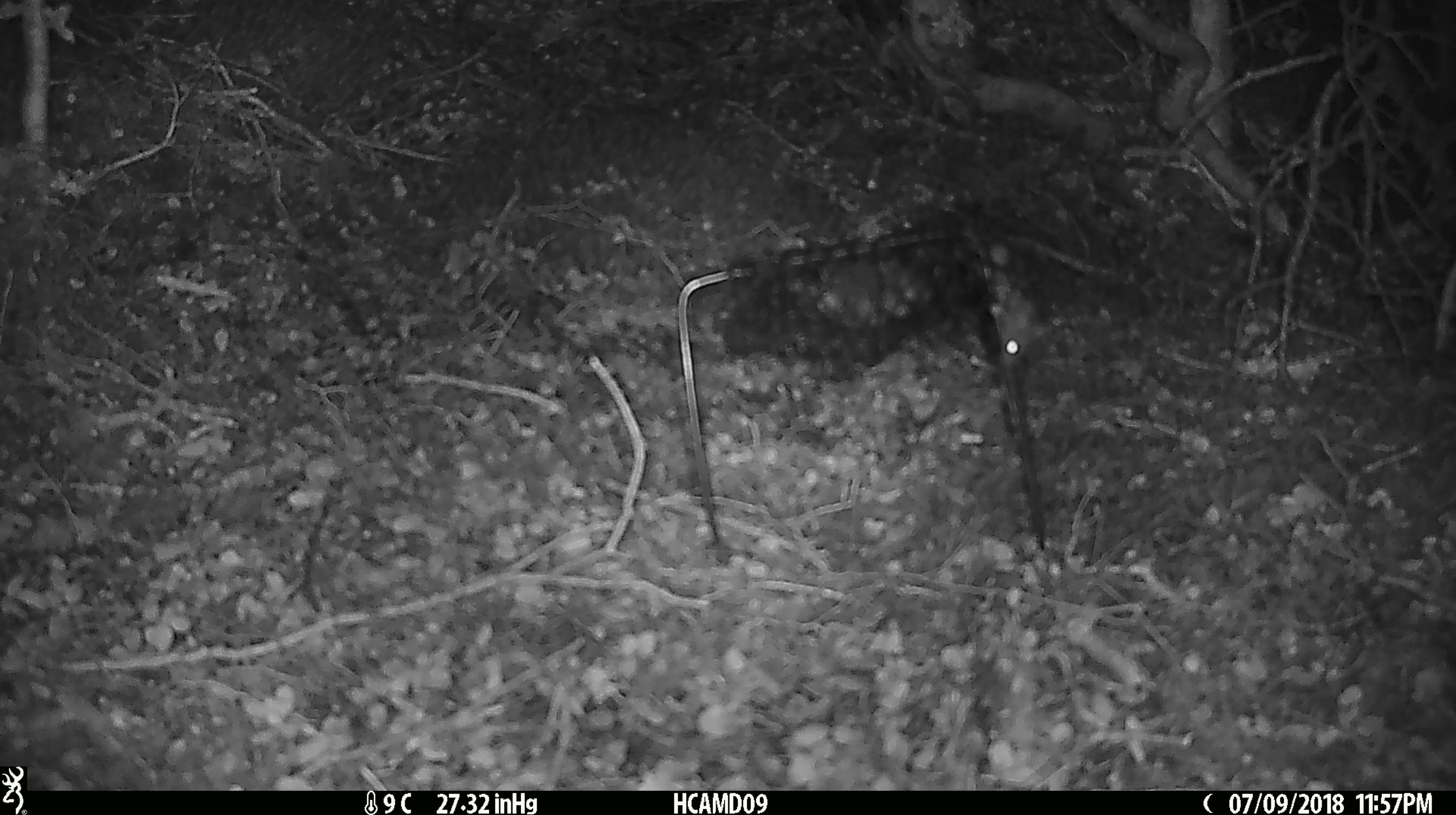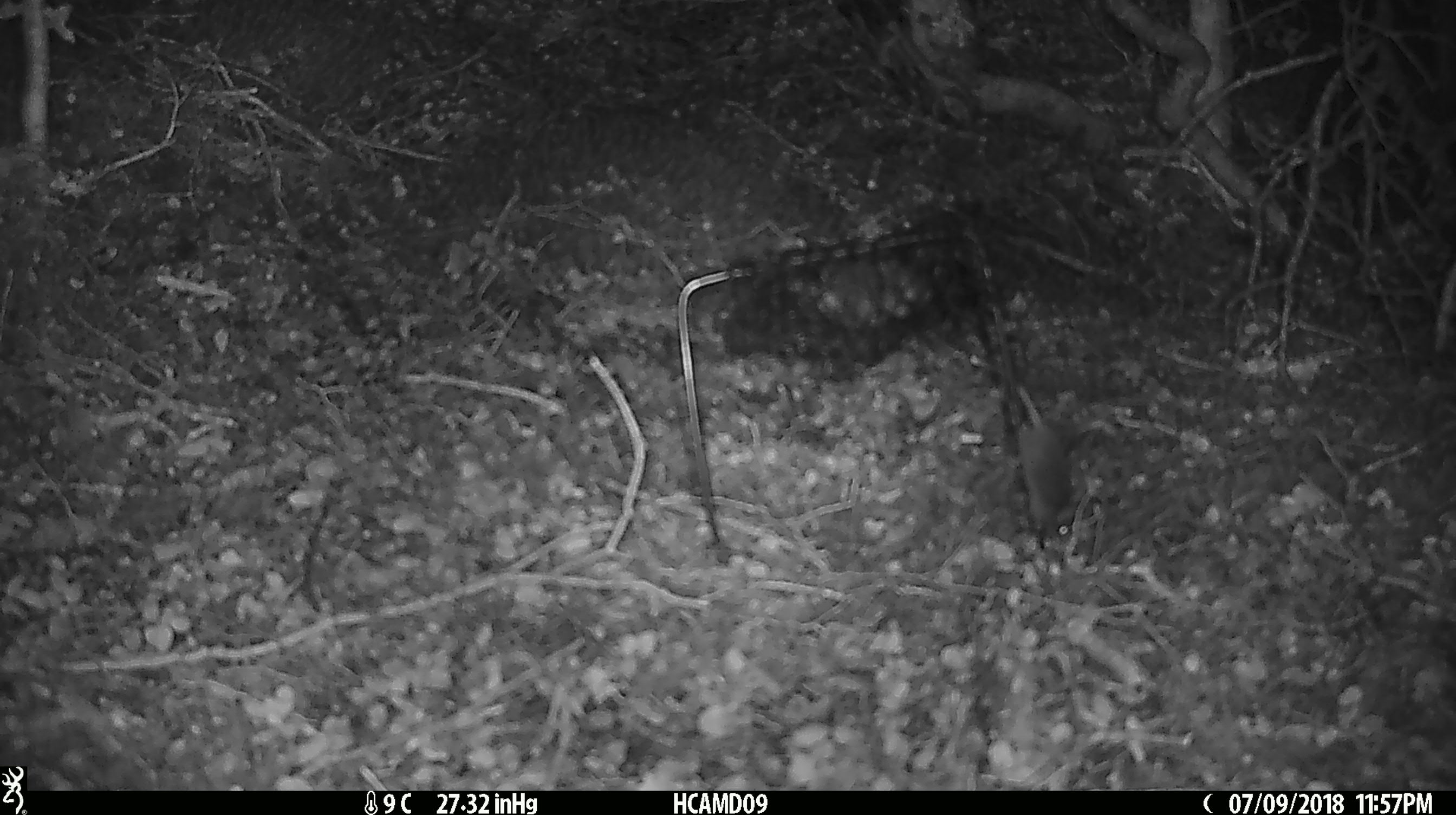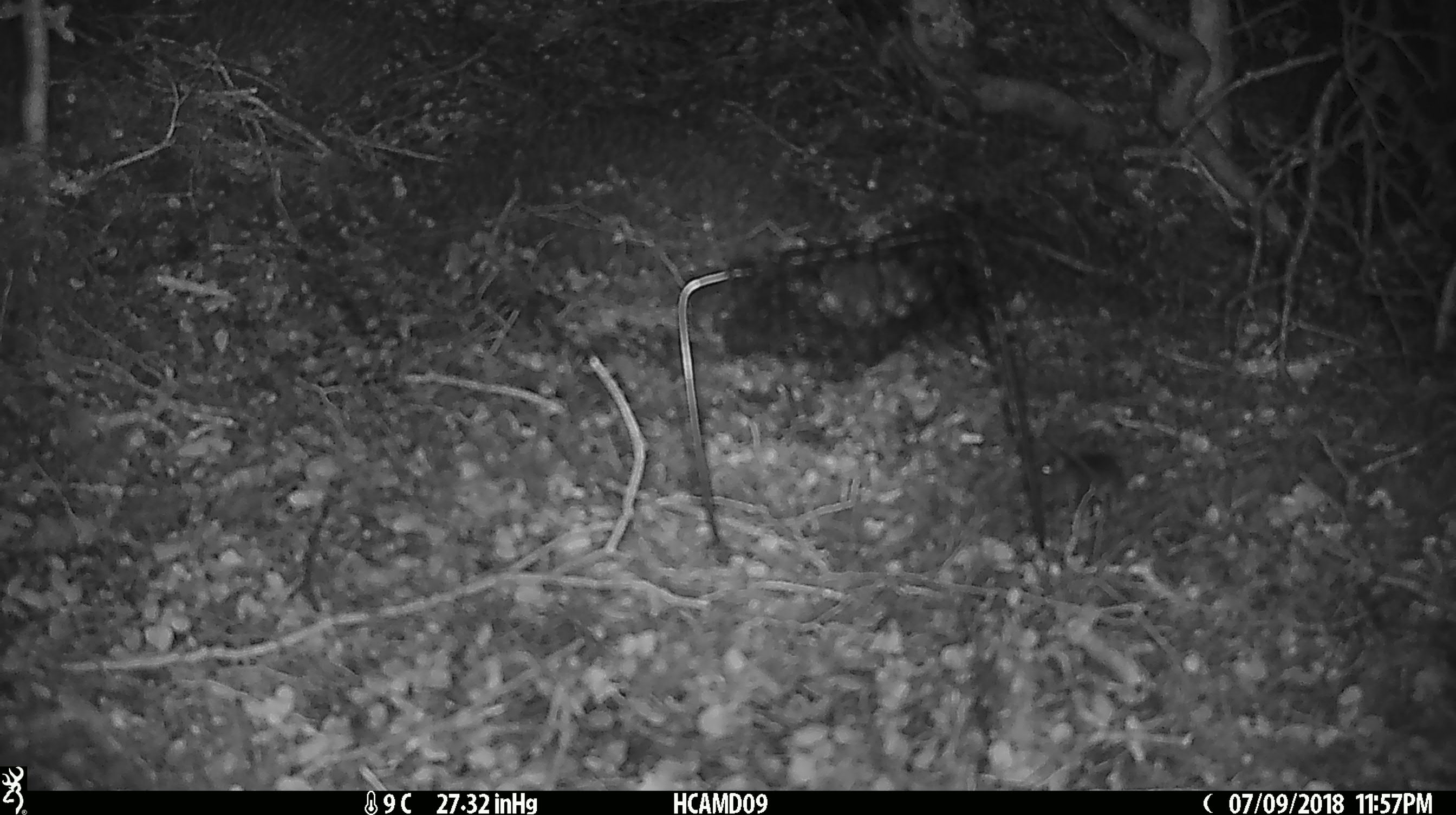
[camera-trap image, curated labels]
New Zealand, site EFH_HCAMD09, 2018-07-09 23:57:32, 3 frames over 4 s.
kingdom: Animalia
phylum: Chordata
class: Mammalia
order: Rodentia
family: Muridae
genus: Mus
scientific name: Mus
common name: mouse